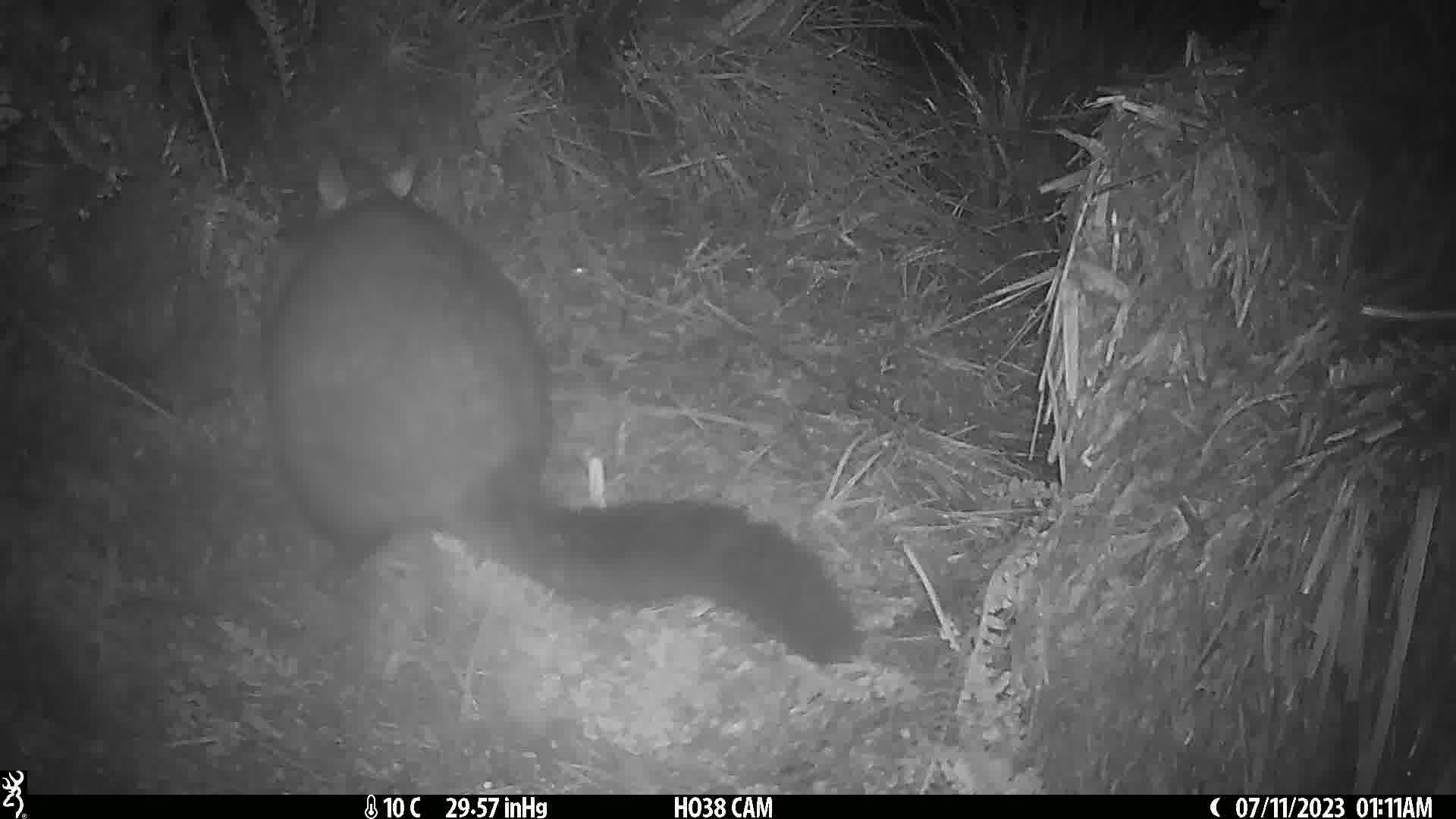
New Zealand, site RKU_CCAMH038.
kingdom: Animalia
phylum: Chordata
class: Mammalia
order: Diprotodontia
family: Phalangeridae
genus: Trichosurus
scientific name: Trichosurus vulpecula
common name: common brushtail possum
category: possum